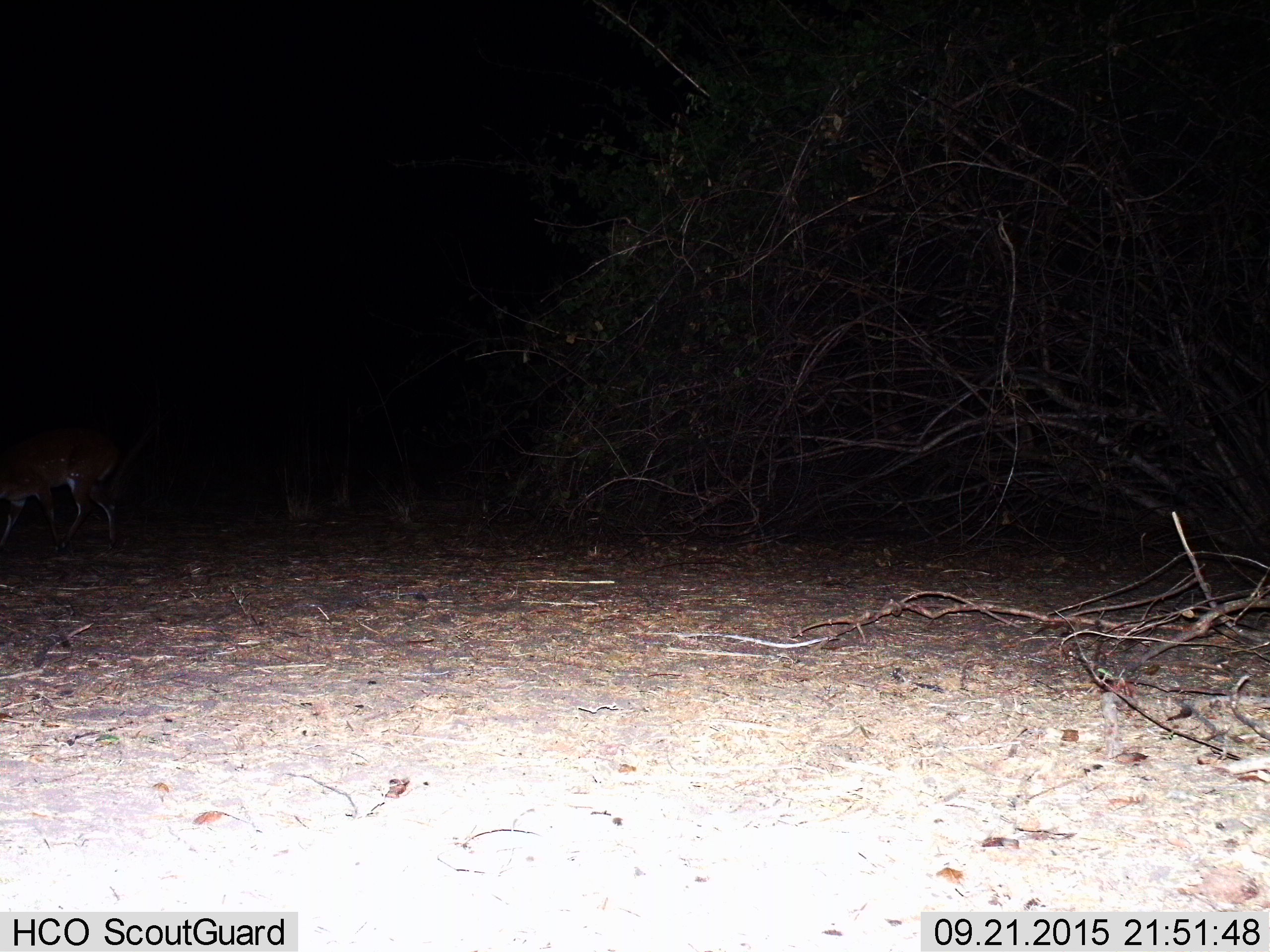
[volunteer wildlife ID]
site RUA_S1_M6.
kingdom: Animalia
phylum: Chordata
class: Mammalia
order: Artiodactyla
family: Bovidae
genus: Tragelaphus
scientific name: Tragelaphus scriptus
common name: bushbuck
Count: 1.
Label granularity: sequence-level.